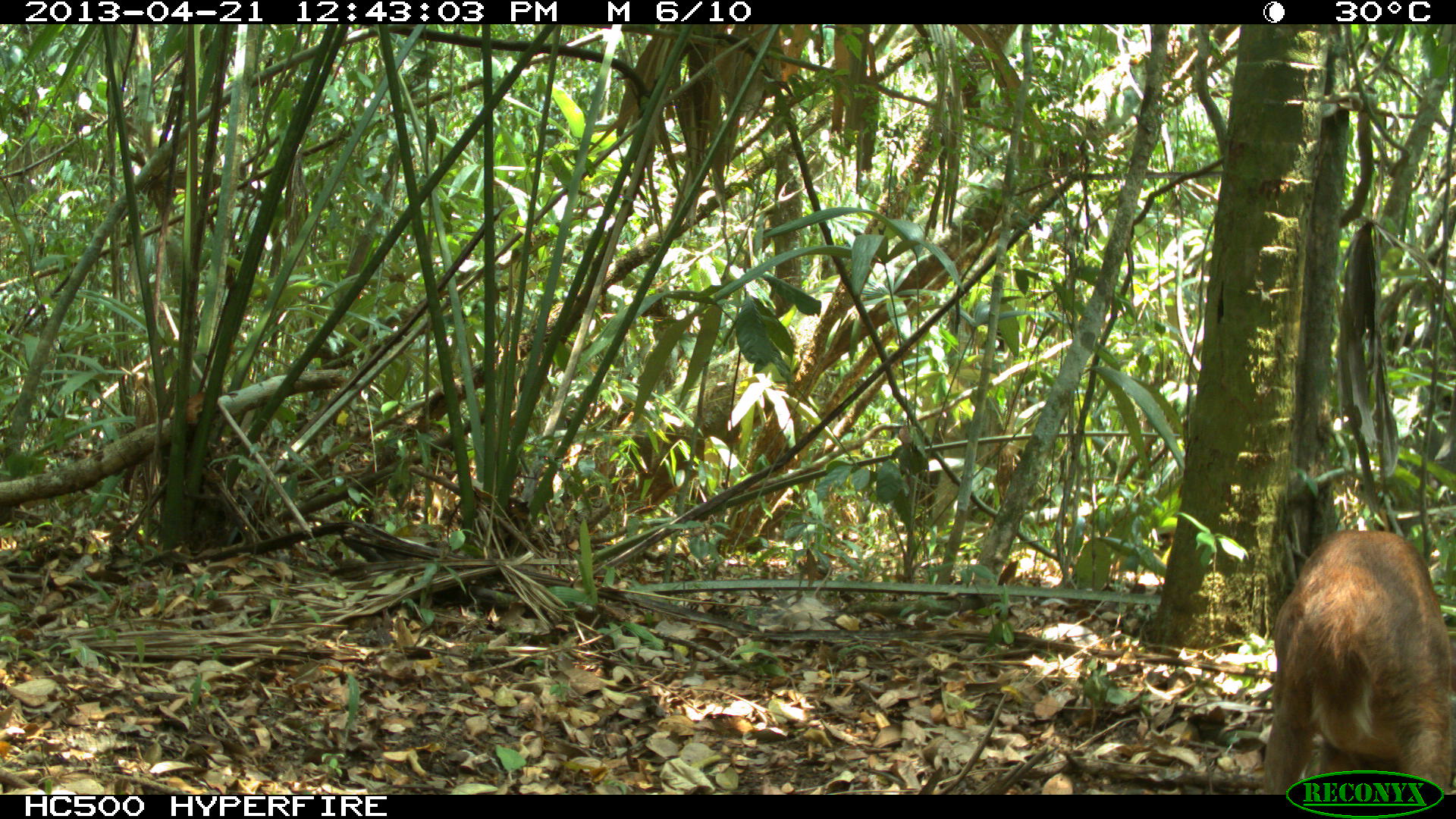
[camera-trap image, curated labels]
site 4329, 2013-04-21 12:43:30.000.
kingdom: Animalia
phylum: Chordata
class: Mammalia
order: Artiodactyla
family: Cervidae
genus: Mazama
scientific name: Mazama temama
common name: central american red brocket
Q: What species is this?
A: Mazama temama (central american red brocket).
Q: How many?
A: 1.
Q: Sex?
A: Female.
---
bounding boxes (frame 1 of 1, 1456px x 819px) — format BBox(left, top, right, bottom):
mazama temama: BBox(1256, 527, 1456, 791)